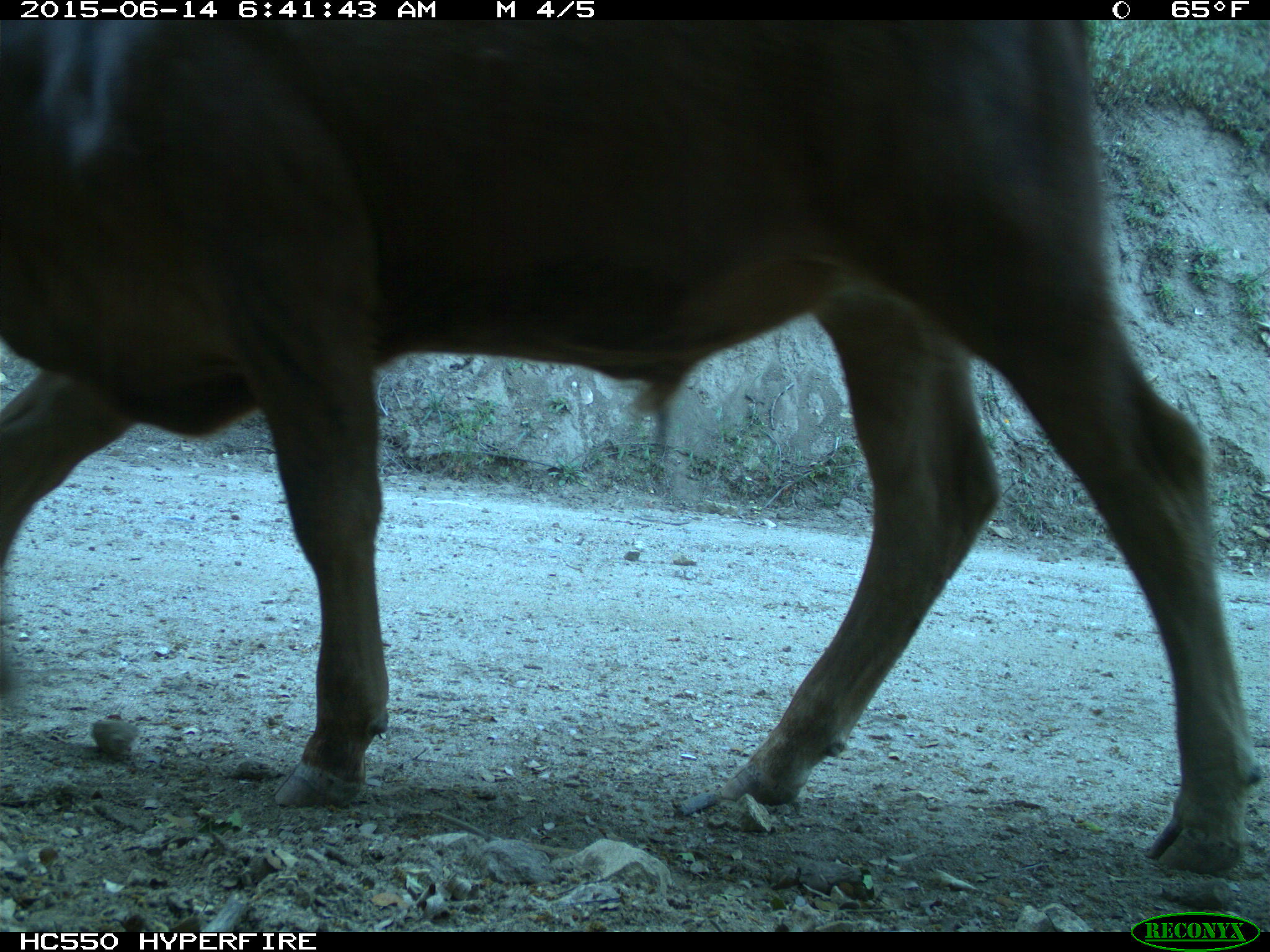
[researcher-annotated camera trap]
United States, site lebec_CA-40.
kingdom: Animalia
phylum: Chordata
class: Mammalia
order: Artiodactyla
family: Bovidae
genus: Bos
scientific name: Bos taurus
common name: domestic cow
Bos taurus (domestic cow).